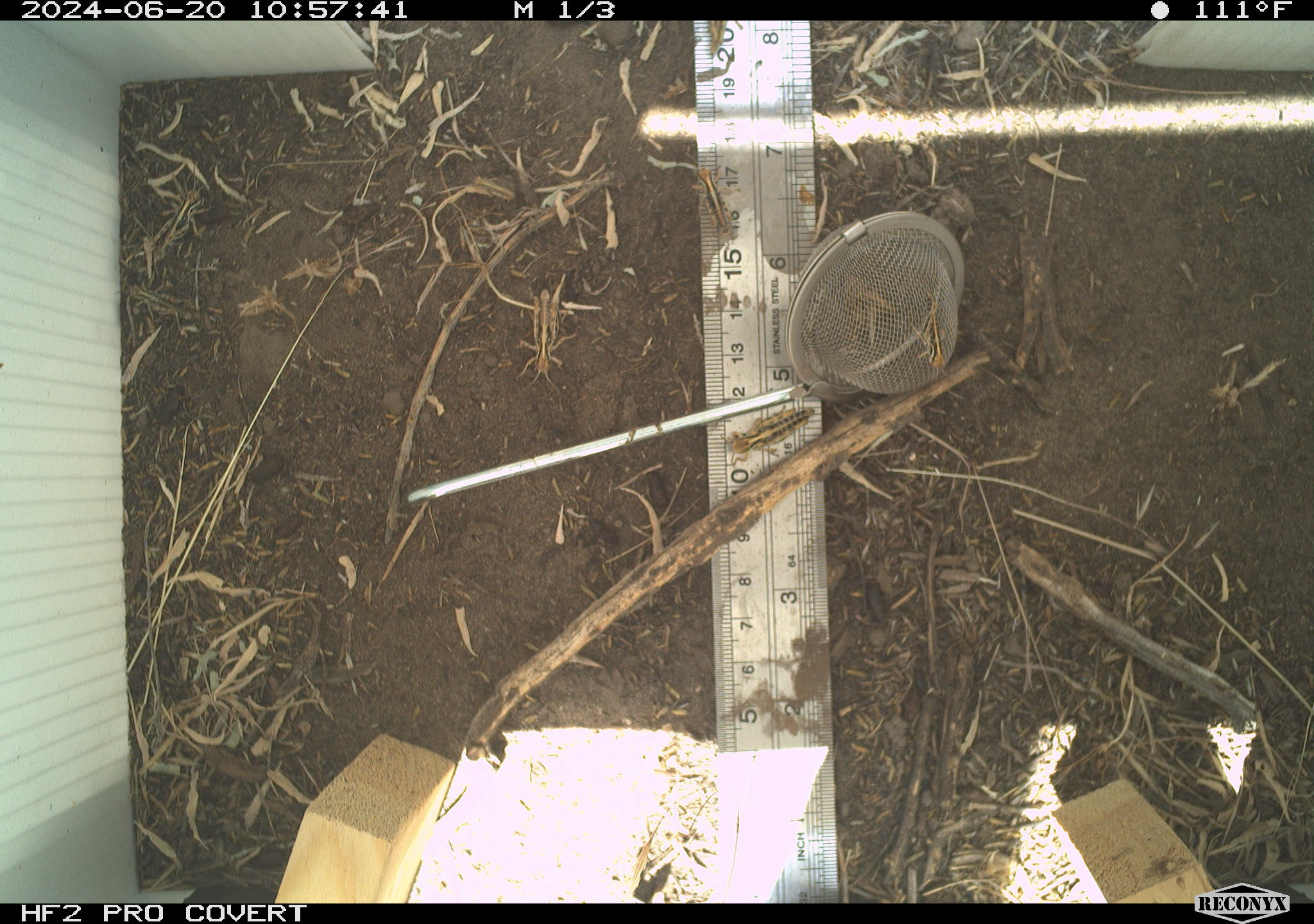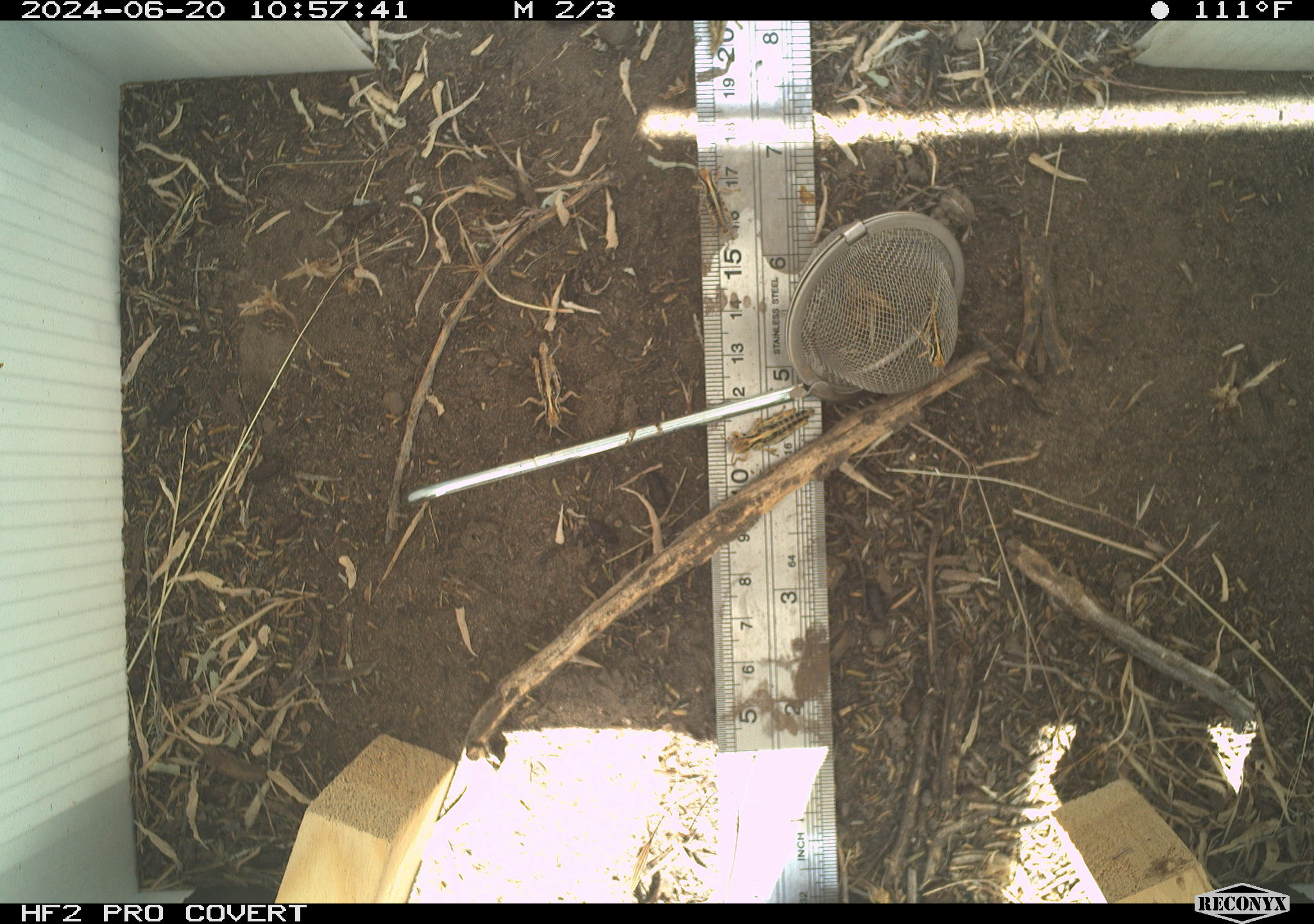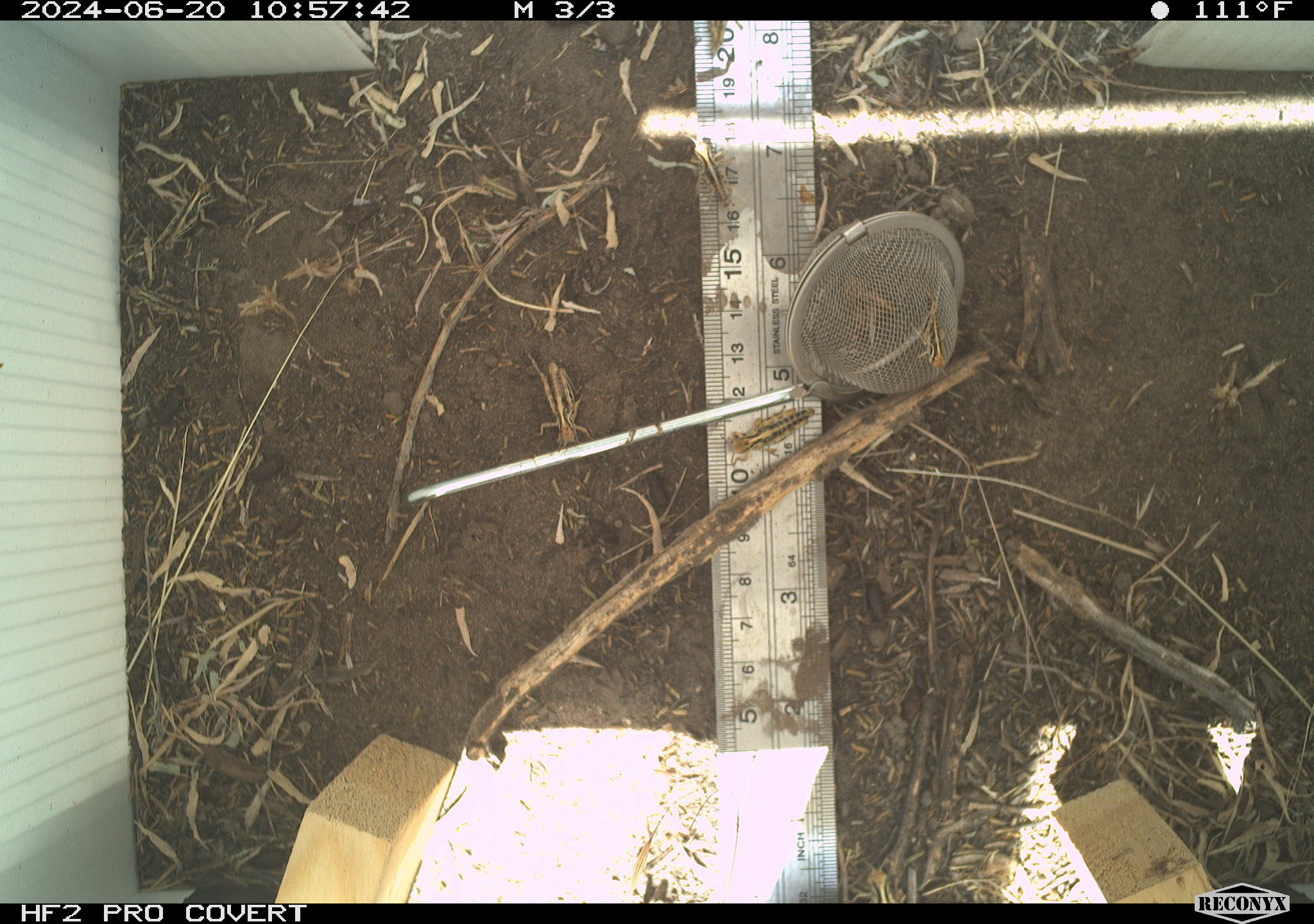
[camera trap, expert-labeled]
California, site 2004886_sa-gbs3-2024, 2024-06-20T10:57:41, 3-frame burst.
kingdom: Animalia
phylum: Arthropoda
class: Insecta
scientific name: Insecta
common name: insect